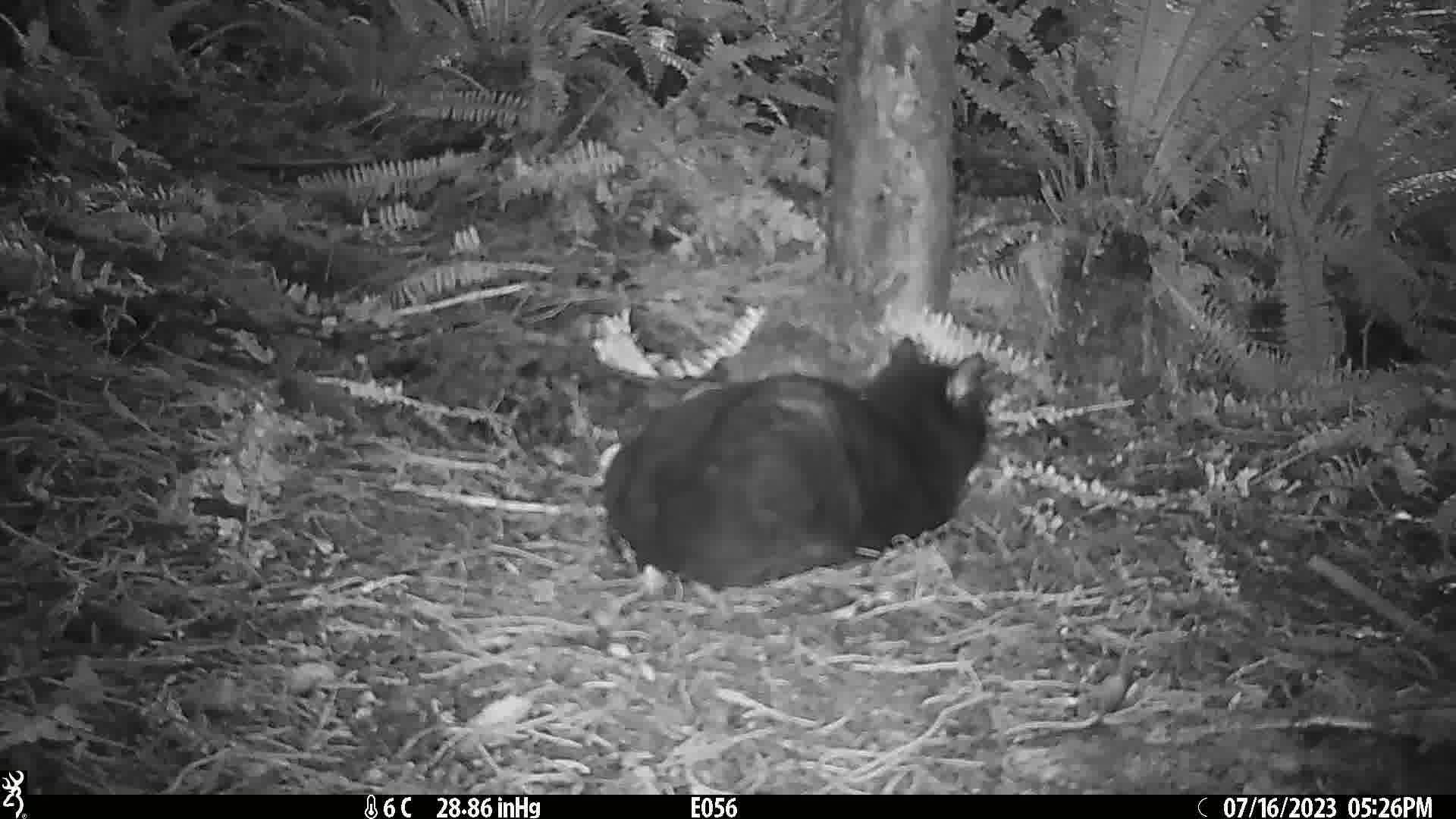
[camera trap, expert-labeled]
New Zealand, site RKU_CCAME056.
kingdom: Animalia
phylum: Chordata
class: Mammalia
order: Carnivora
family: Felidae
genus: Felis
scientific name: Felis catus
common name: domestic cat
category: cat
Cat (domestic cat) (Felis catus).